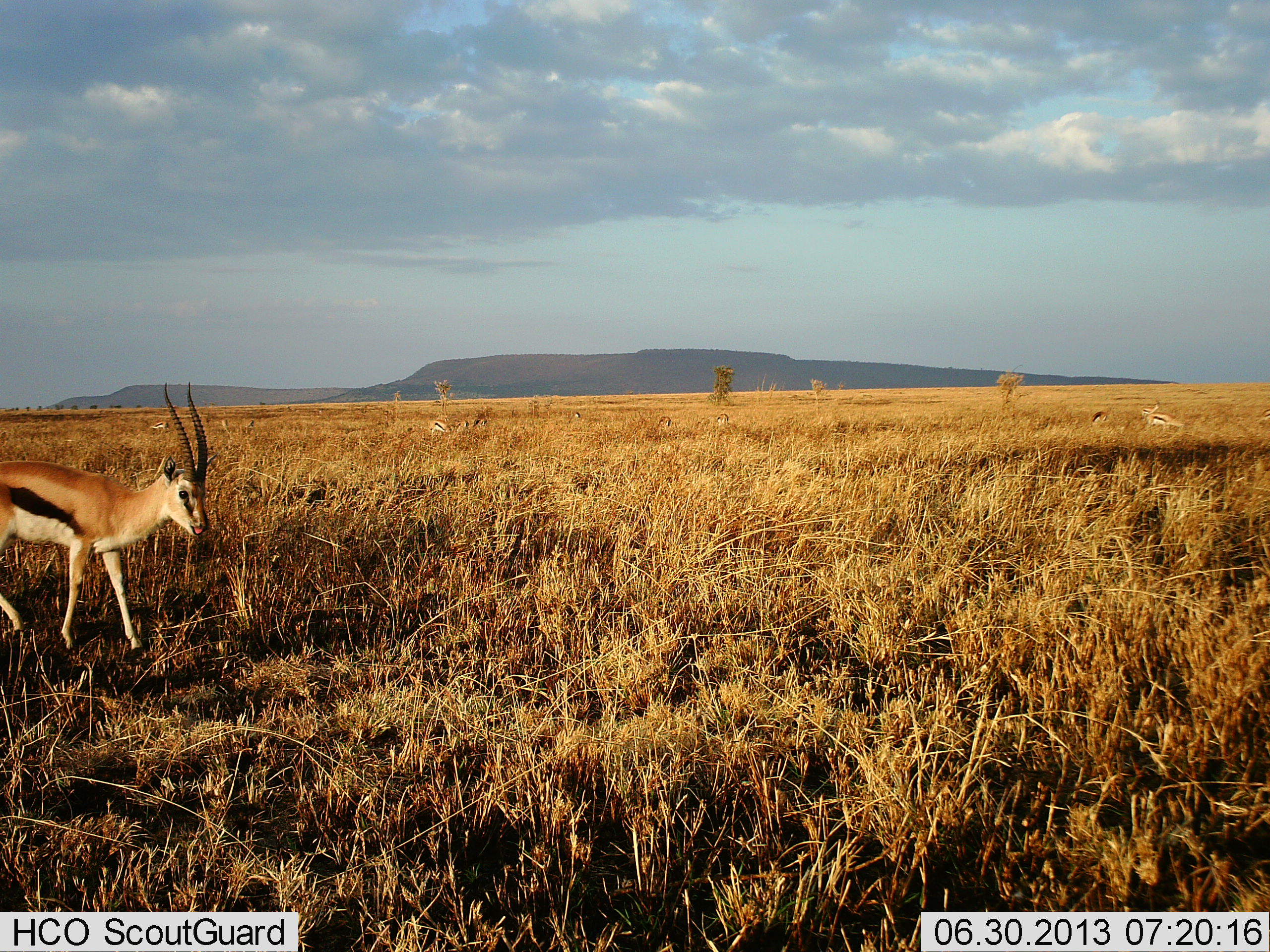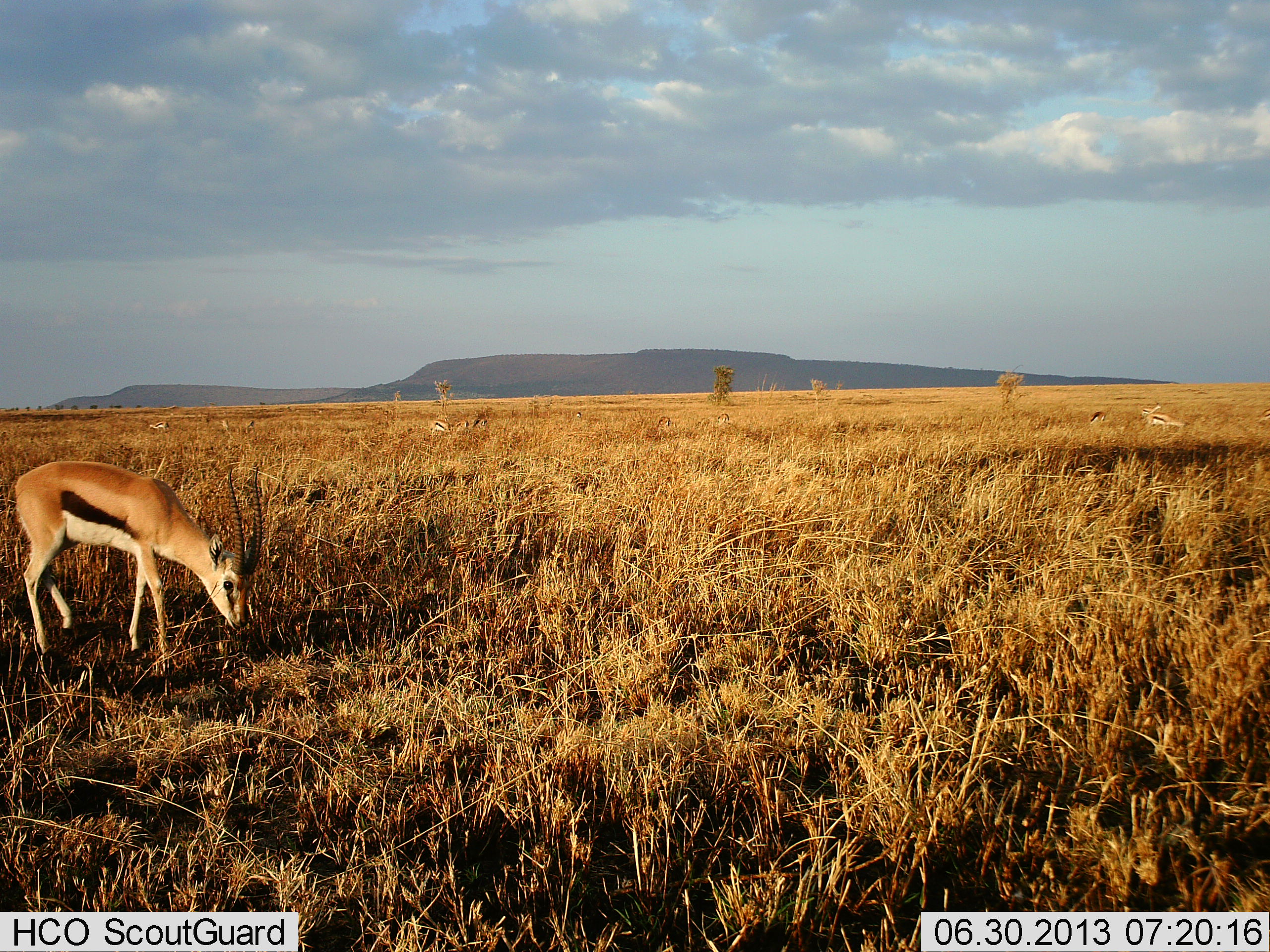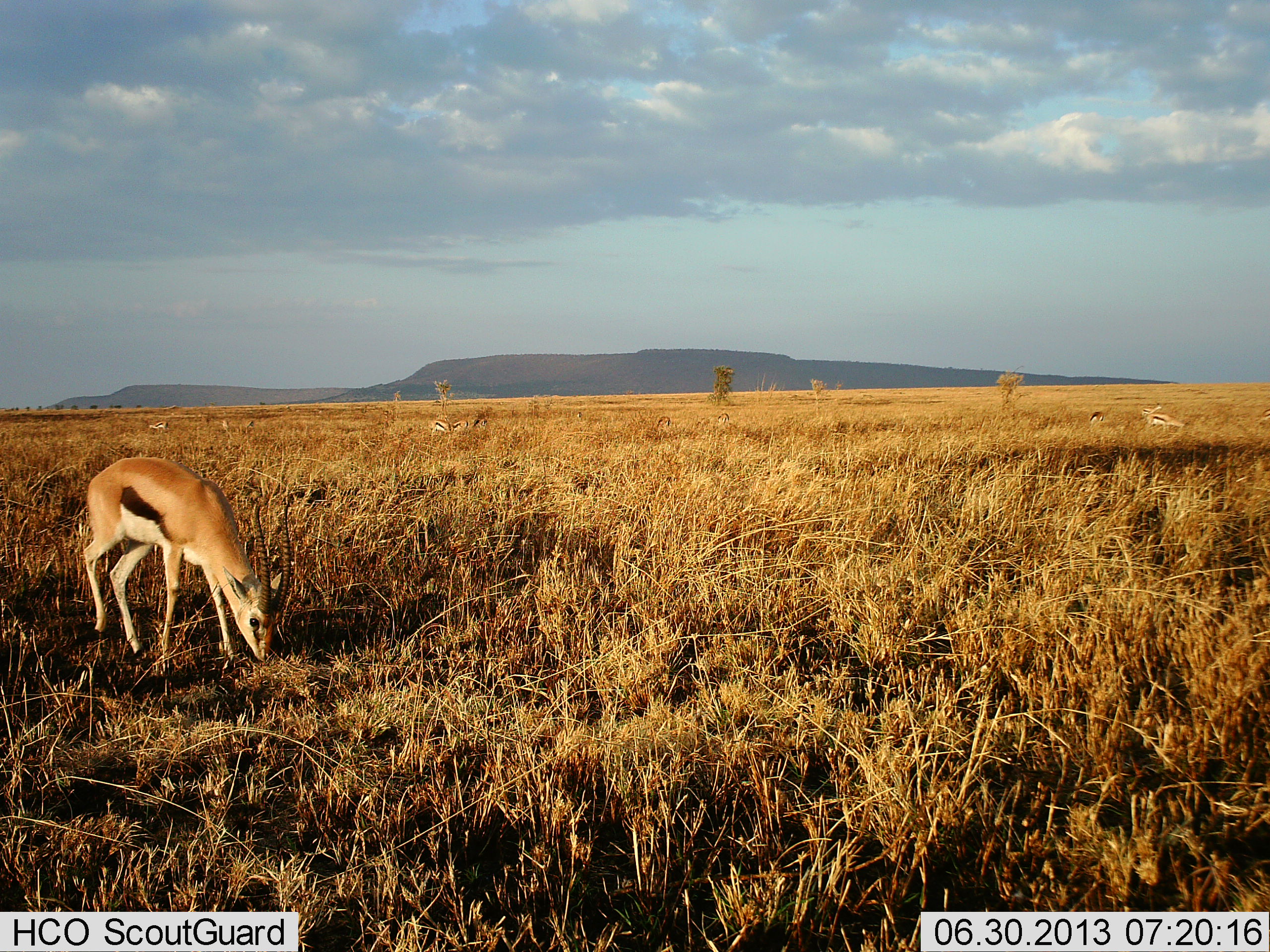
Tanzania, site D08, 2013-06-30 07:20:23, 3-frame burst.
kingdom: Animalia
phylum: Chordata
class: Mammalia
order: Artiodactyla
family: Bovidae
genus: Eudorcas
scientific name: Eudorcas thomsonii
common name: thomson's gazelle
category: gazellethomsons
Gazellethomsons (thomson's gazelle) (Eudorcas thomsonii), count 2. Behavior (volunteer vote fractions): standing 16%, resting 16%, moving 16%, interacting 0%. Young present (vote fraction): 0%. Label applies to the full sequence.